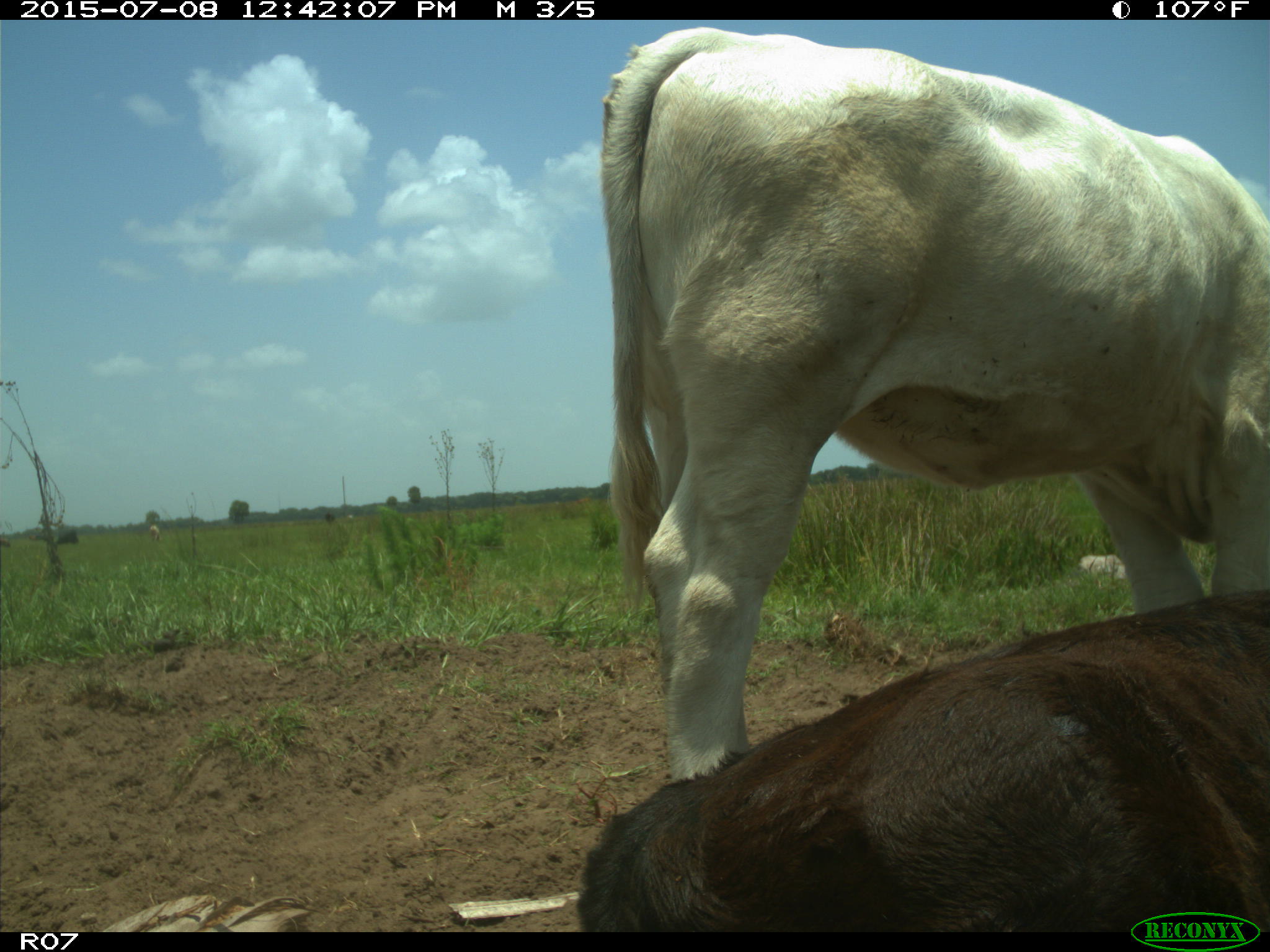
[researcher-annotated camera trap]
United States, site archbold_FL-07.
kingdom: Animalia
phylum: Chordata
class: Mammalia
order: Artiodactyla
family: Bovidae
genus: Bos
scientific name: Bos taurus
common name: domestic cow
Bos taurus (domestic cow).